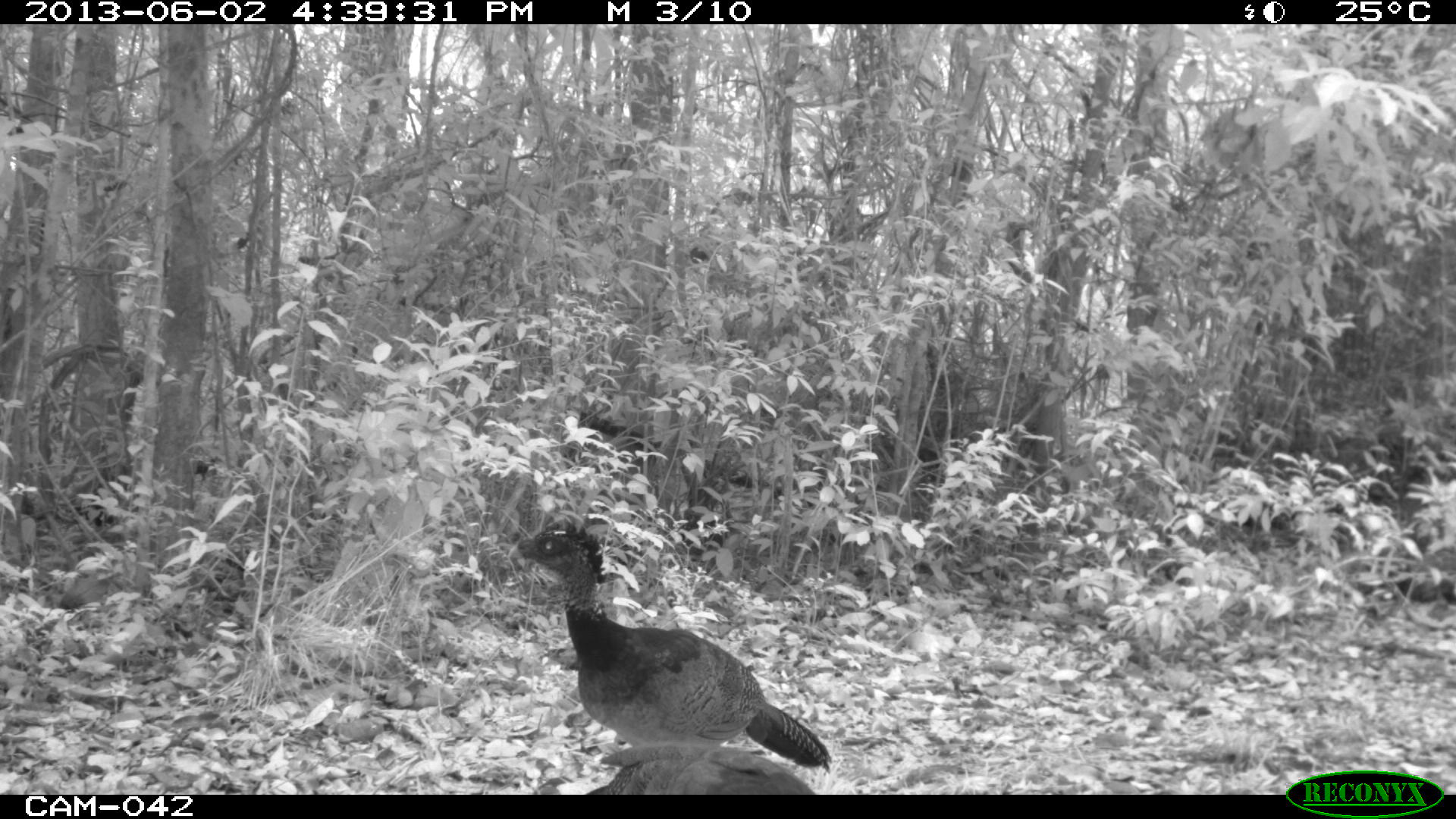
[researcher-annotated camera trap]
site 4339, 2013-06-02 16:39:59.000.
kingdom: Animalia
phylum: Chordata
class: Aves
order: Galliformes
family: Cracidae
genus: Crax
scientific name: Crax rubra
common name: great curassow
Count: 3.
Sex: female.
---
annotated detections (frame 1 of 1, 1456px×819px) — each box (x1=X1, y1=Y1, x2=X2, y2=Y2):
crax rubra: (x1=506, y1=519, x2=830, y2=789); (x1=592, y1=739, x2=815, y2=794)